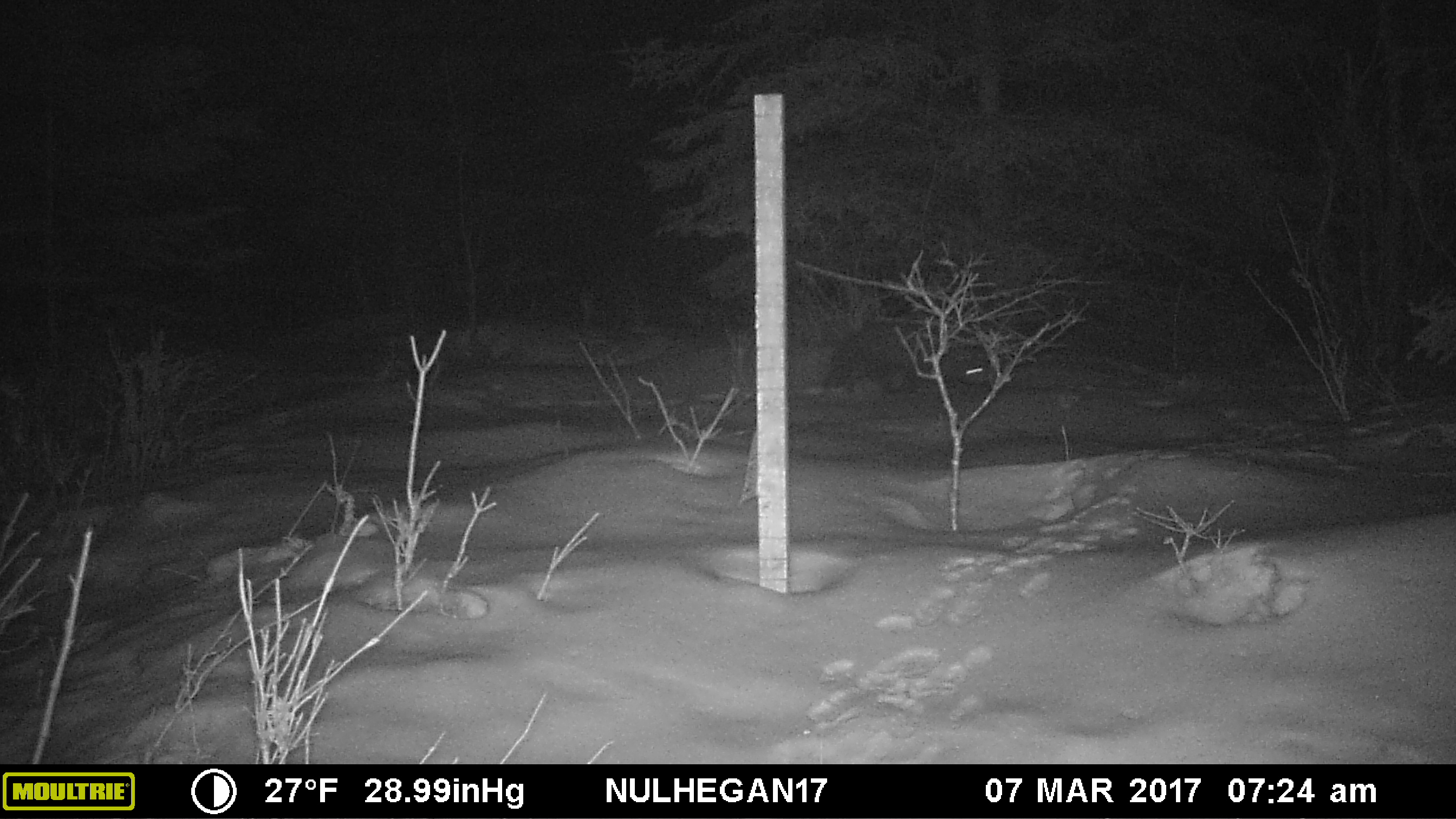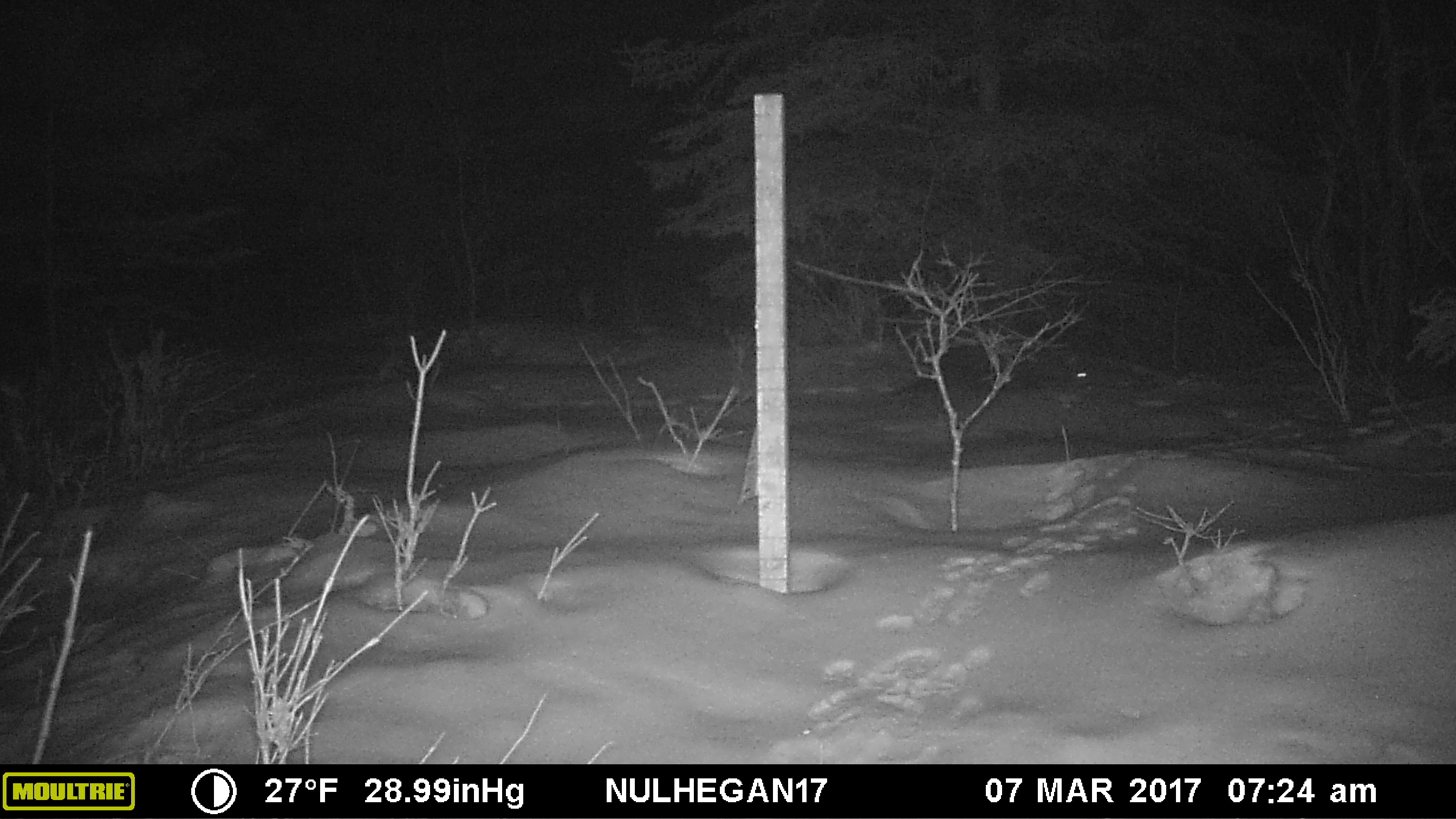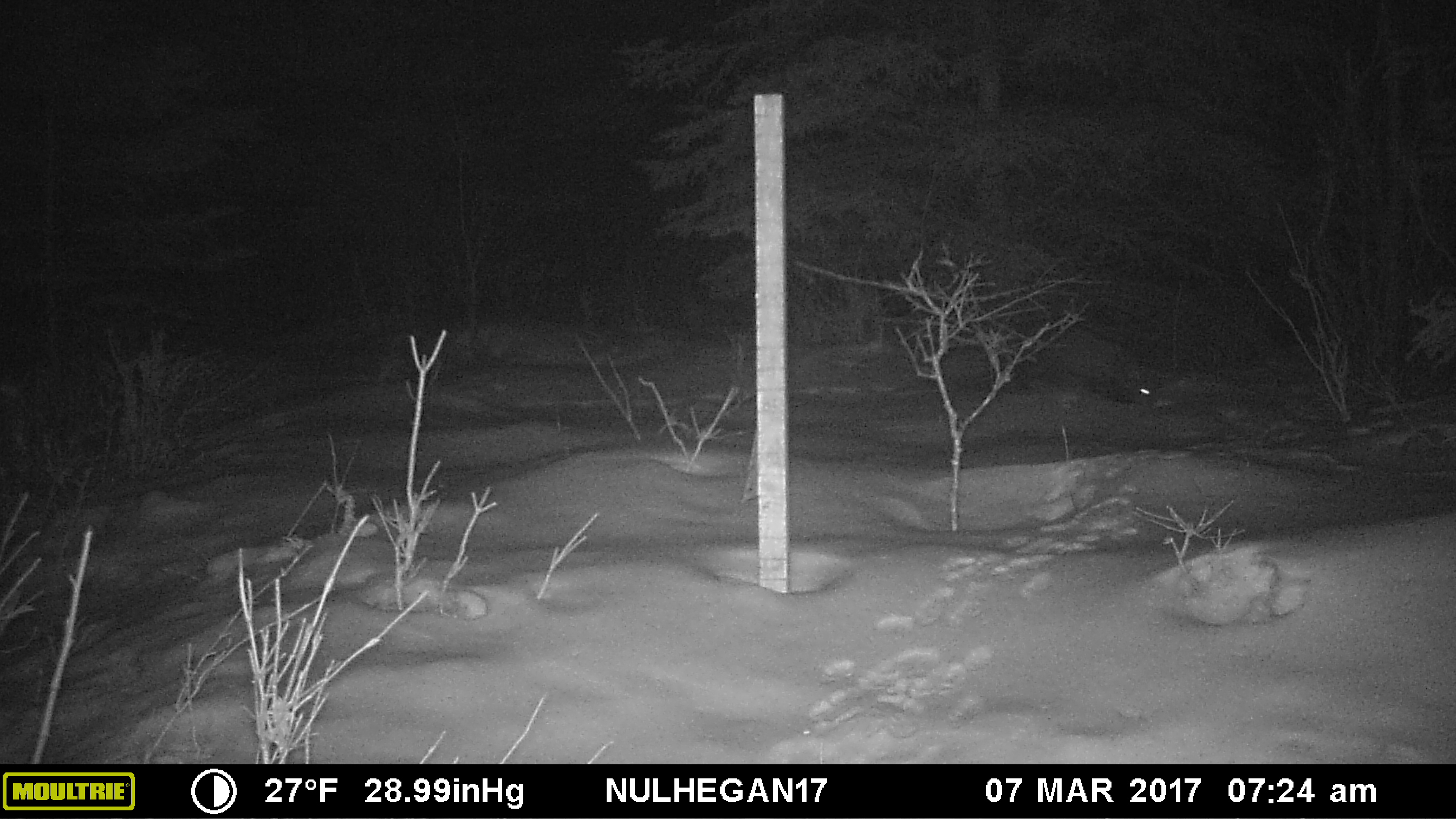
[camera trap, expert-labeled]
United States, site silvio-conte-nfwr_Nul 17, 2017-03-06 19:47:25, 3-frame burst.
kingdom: Animalia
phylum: Chordata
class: Mammalia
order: Carnivora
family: Mustelidae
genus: Pekania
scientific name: Pekania pennanti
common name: fisher